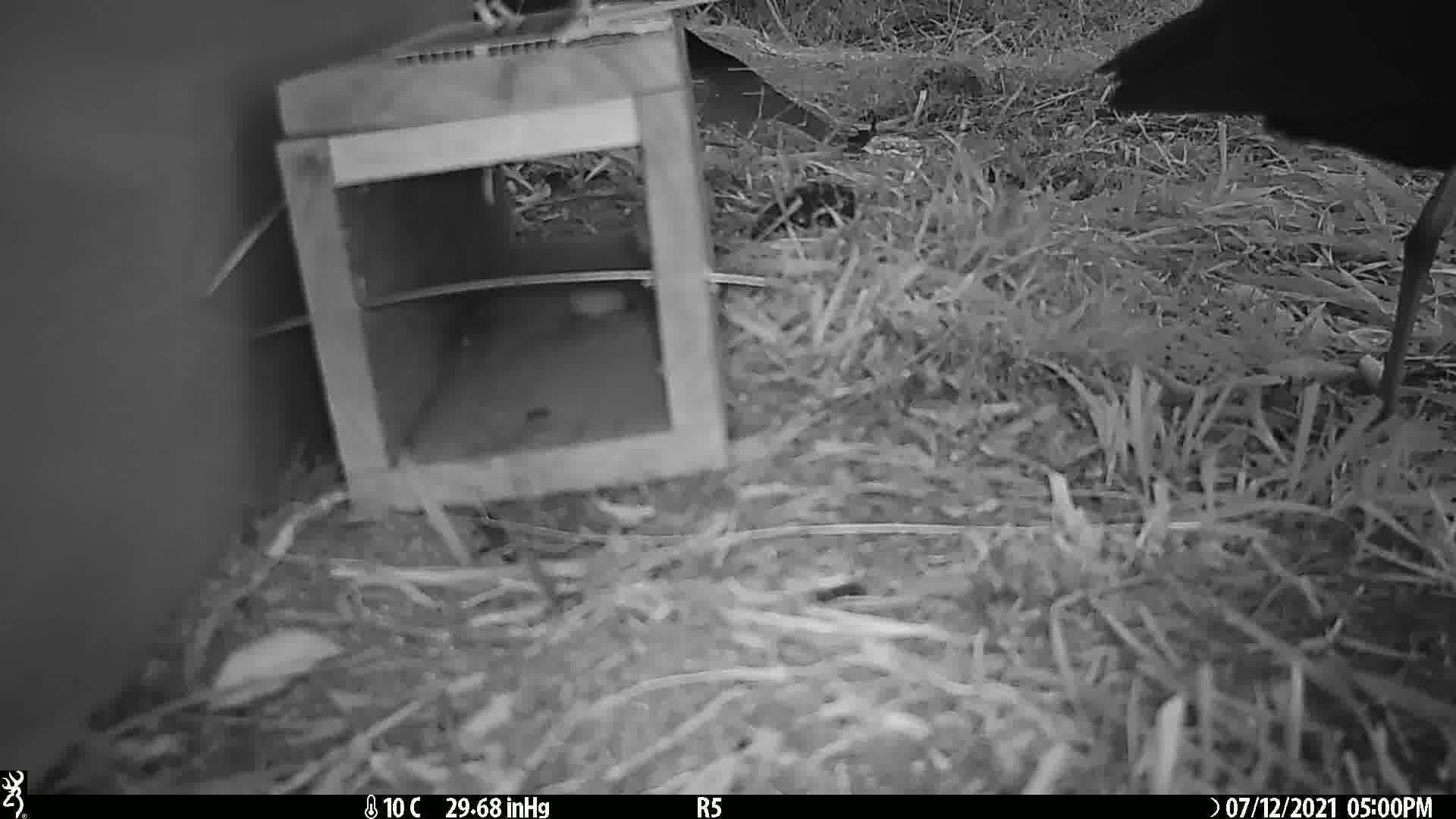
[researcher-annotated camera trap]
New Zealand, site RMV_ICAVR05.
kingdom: Animalia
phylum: Chordata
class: Aves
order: Gruiformes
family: Rallidae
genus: Porphyrio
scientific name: Porphyrio melanotus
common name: australasian swamphen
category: pukeko